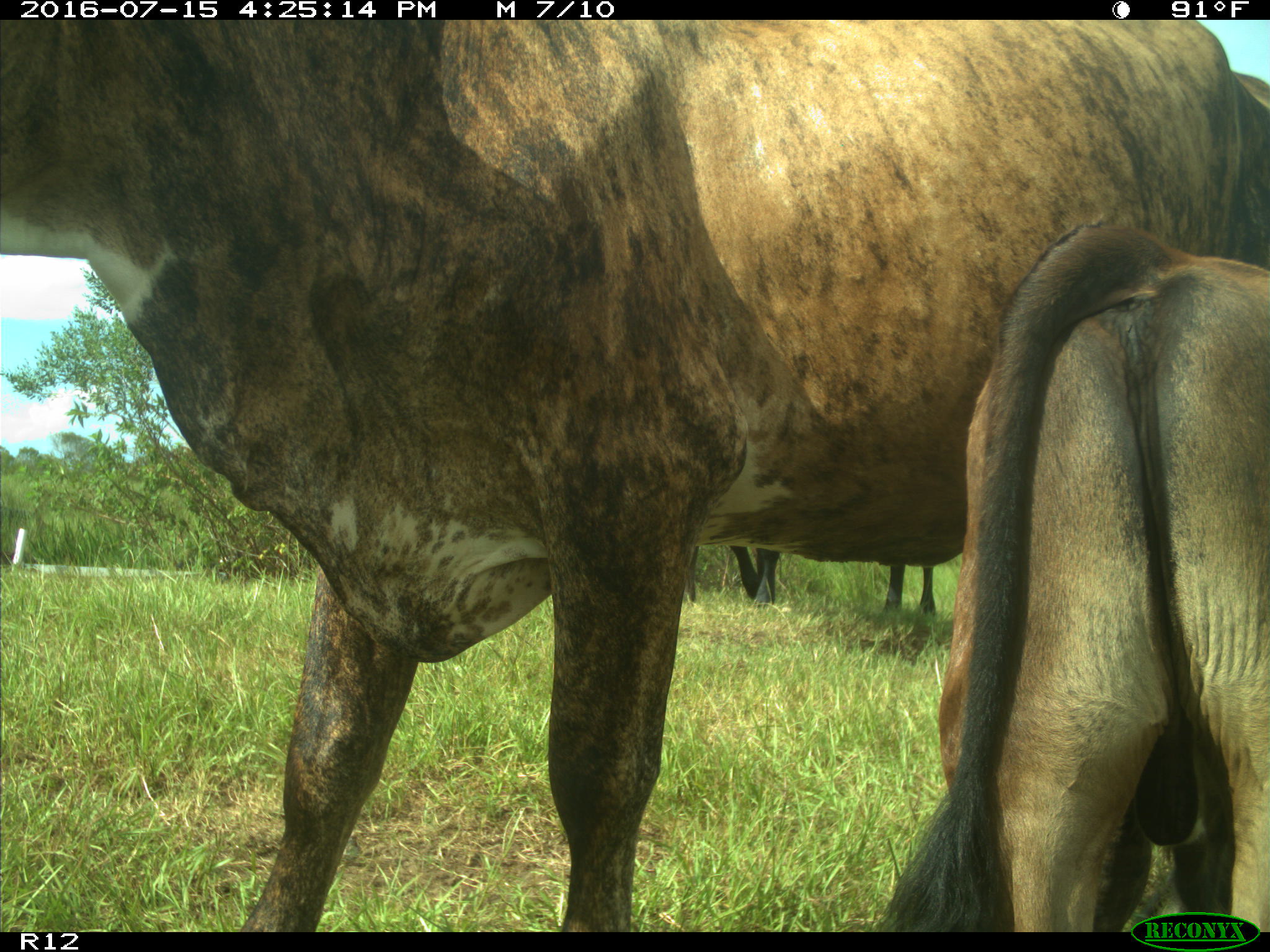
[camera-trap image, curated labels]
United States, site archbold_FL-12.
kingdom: Animalia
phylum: Chordata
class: Mammalia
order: Artiodactyla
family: Bovidae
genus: Bos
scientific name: Bos taurus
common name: domestic cow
Bos taurus (domestic cow).